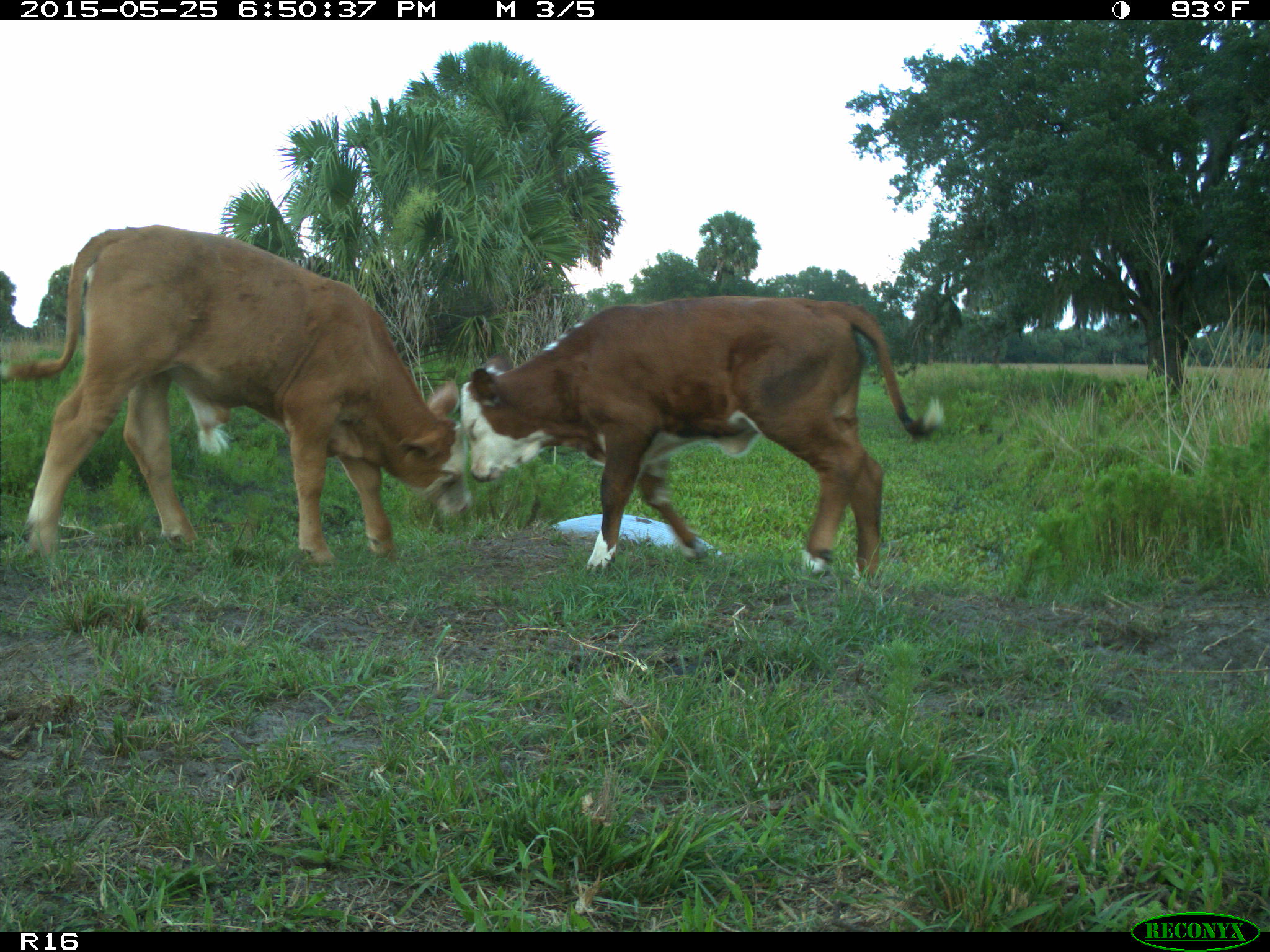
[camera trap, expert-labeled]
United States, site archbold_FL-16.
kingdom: Animalia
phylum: Chordata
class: Mammalia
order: Artiodactyla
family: Bovidae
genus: Bos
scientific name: Bos taurus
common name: domestic cow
Bos taurus (domestic cow).